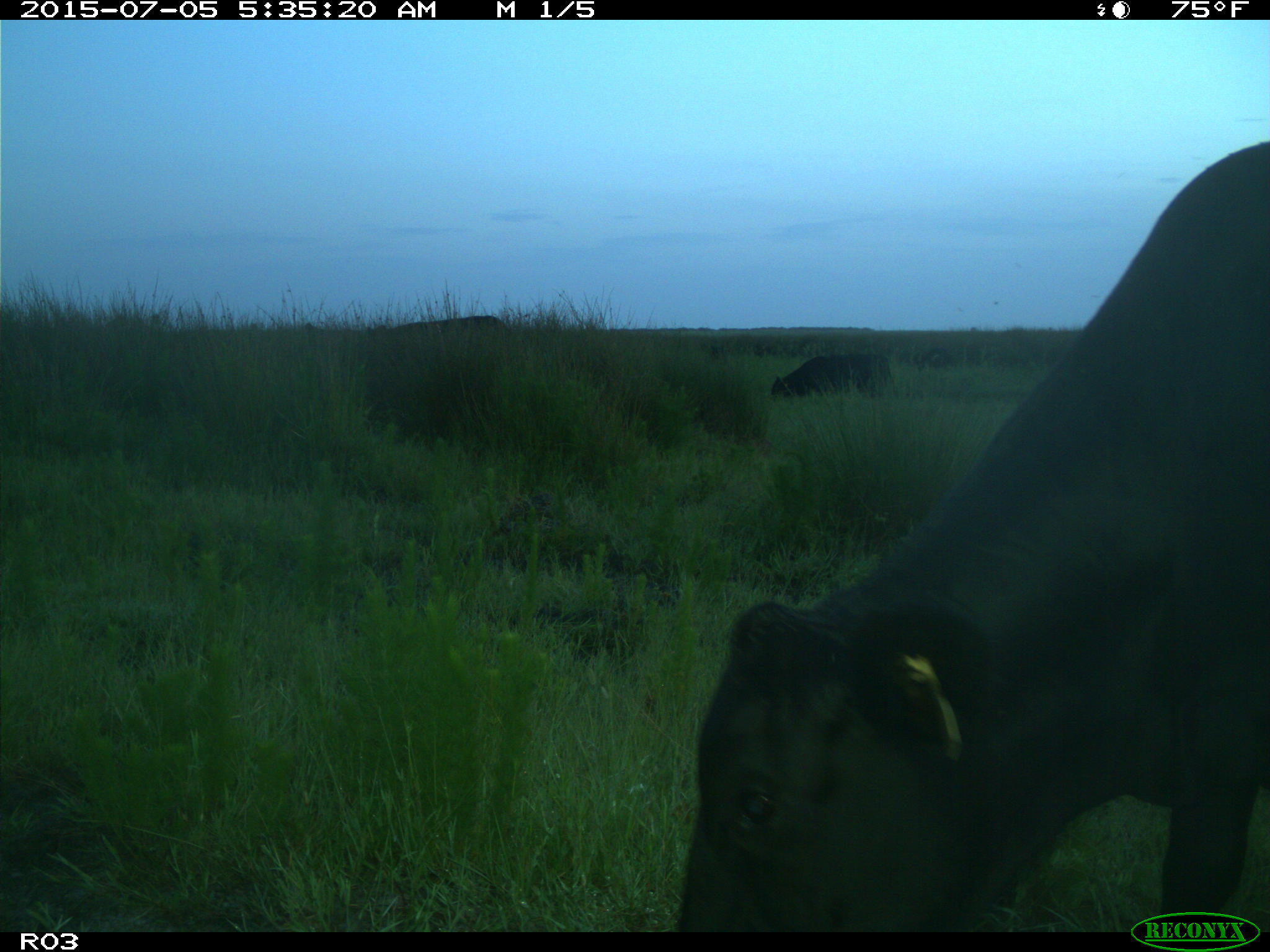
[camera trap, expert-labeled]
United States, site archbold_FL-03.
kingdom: Animalia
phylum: Chordata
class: Mammalia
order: Artiodactyla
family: Bovidae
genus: Bos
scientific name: Bos taurus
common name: domestic cow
Bos taurus (domestic cow).